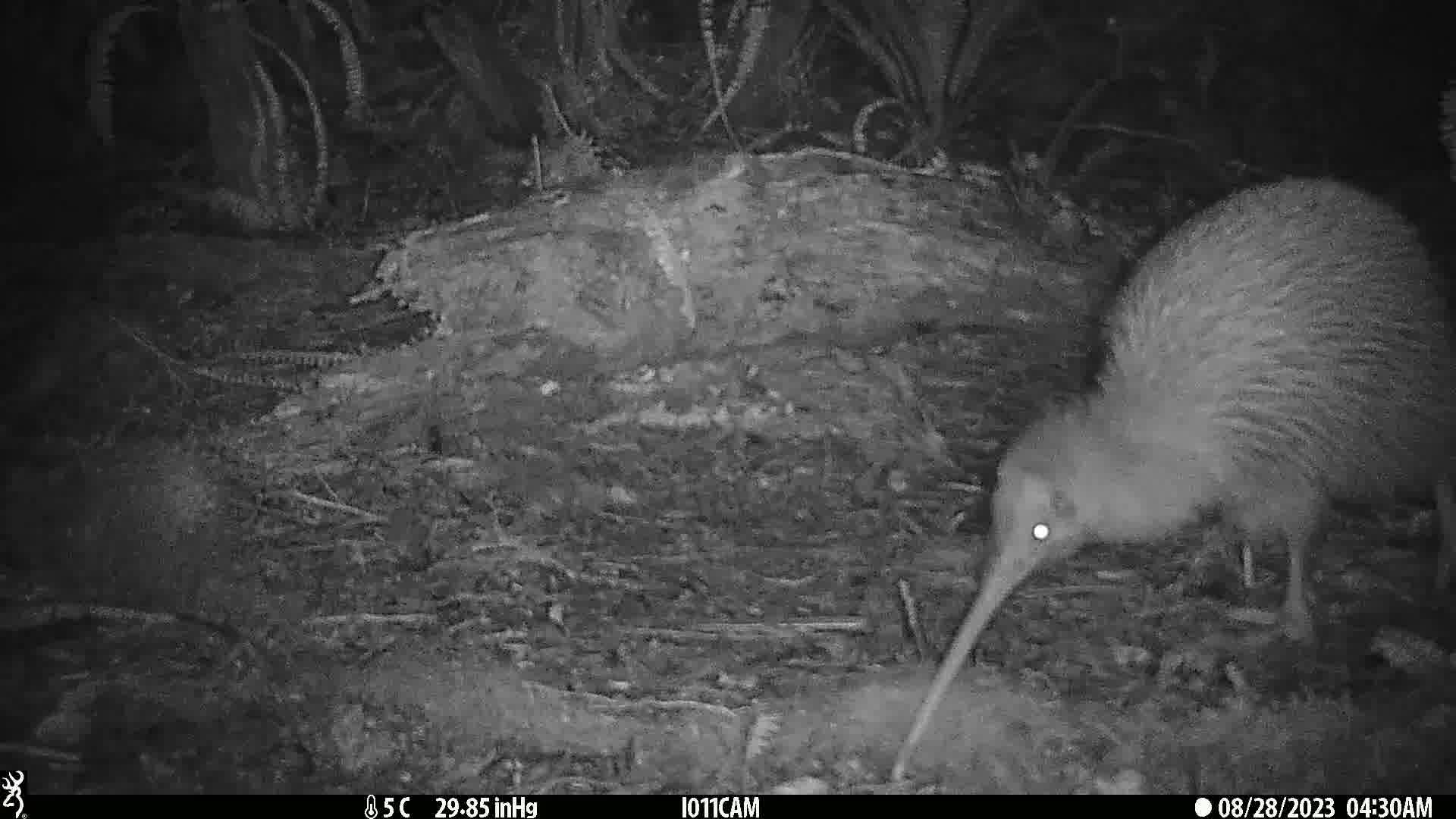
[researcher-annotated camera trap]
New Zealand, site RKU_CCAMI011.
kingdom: Animalia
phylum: Chordata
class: Aves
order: Apterygiformes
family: Apterygidae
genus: Apteryx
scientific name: Apteryx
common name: kiwi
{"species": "kiwi (Apteryx)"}